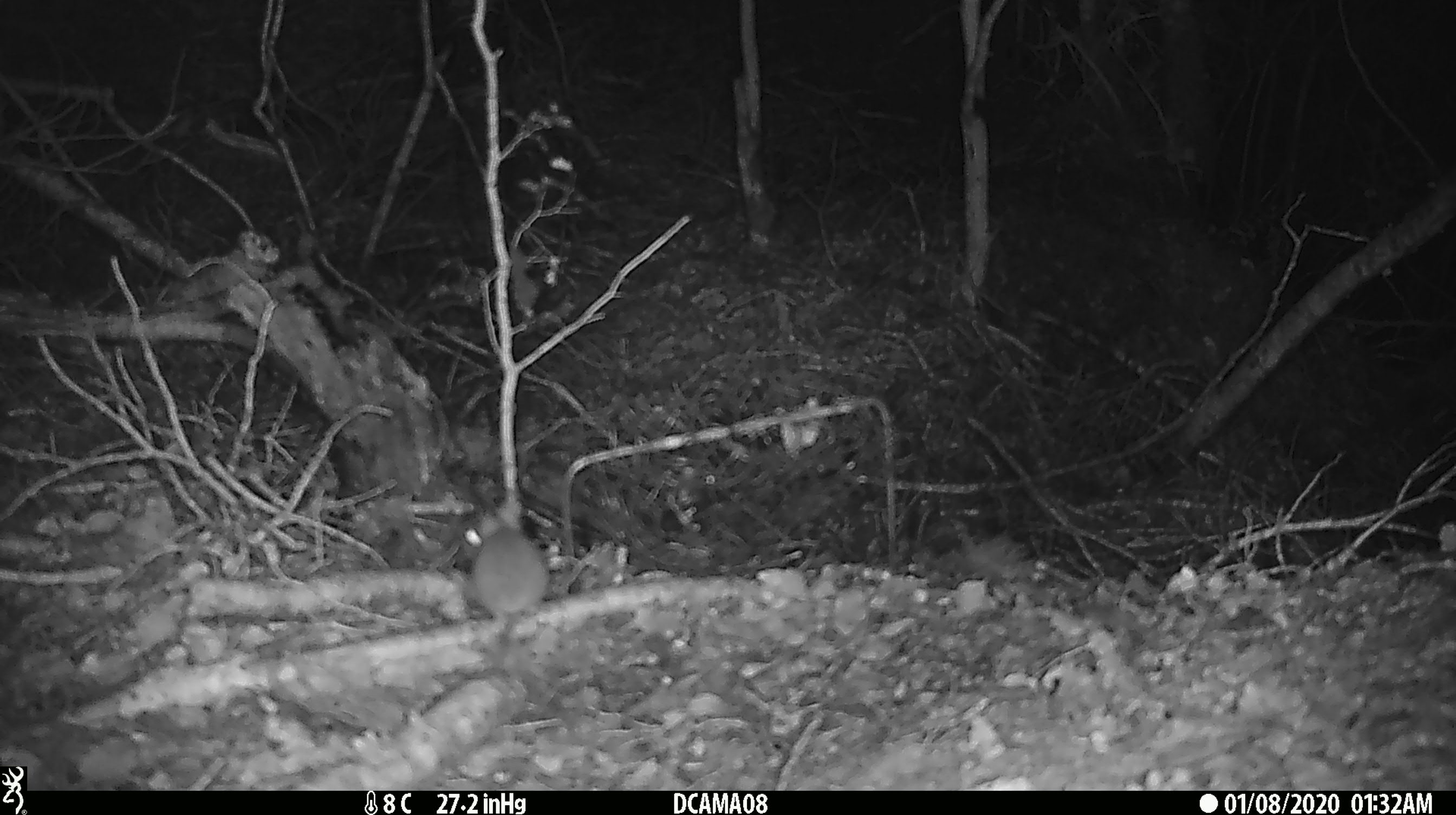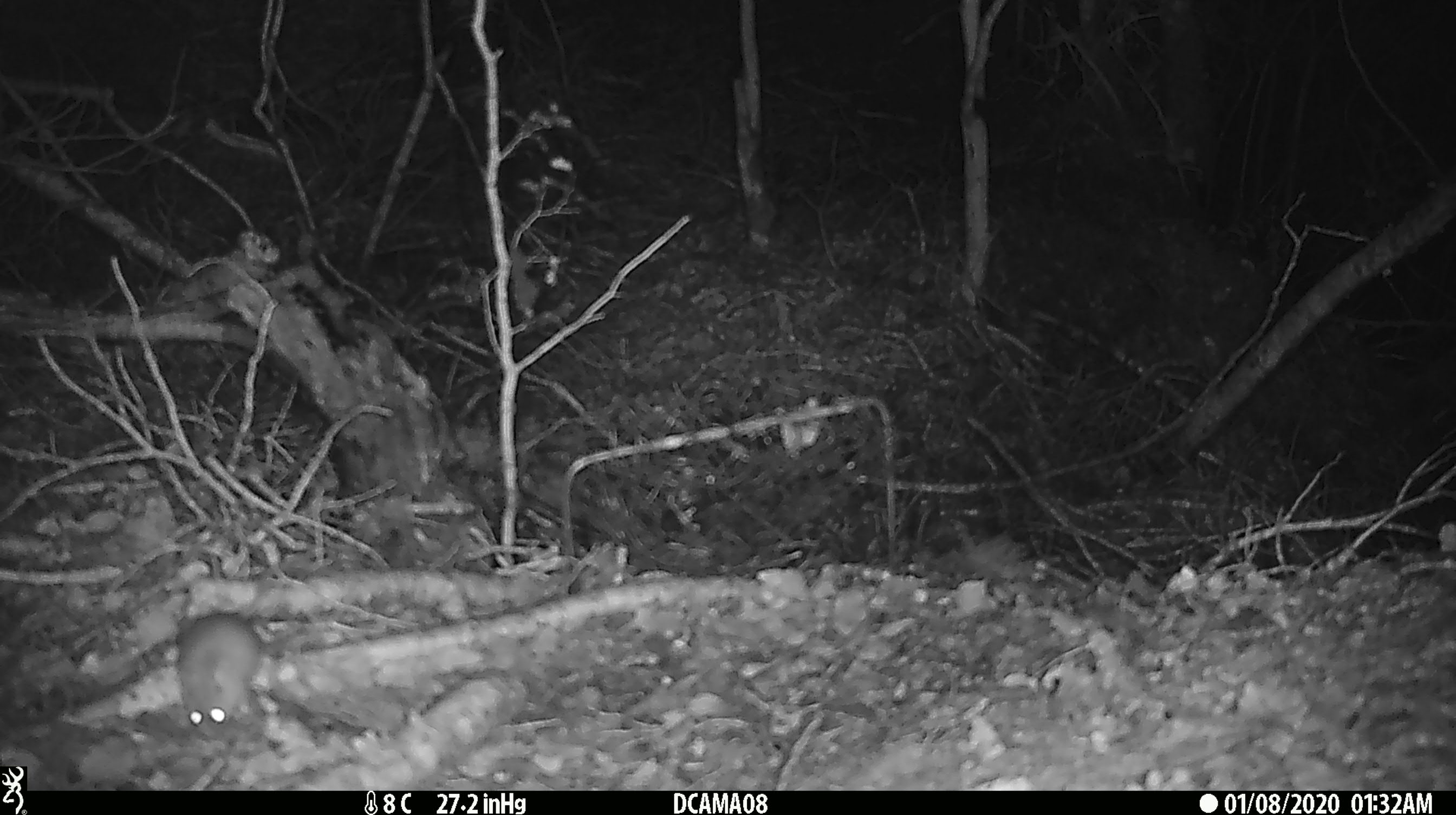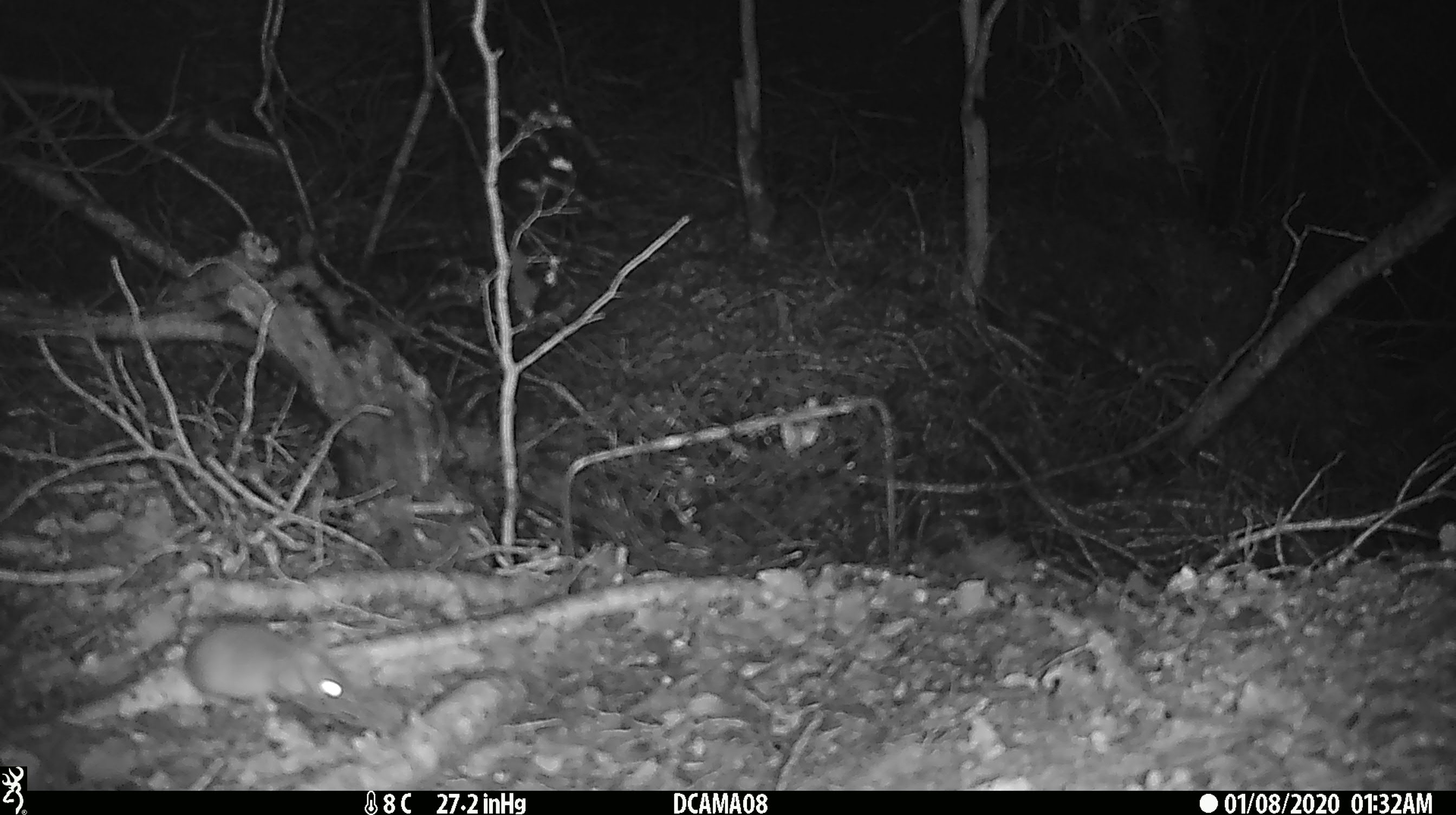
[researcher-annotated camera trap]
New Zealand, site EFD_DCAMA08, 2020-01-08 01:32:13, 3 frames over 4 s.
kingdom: Animalia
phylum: Chordata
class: Mammalia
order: Rodentia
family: Muridae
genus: Mus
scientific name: Mus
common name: mouse